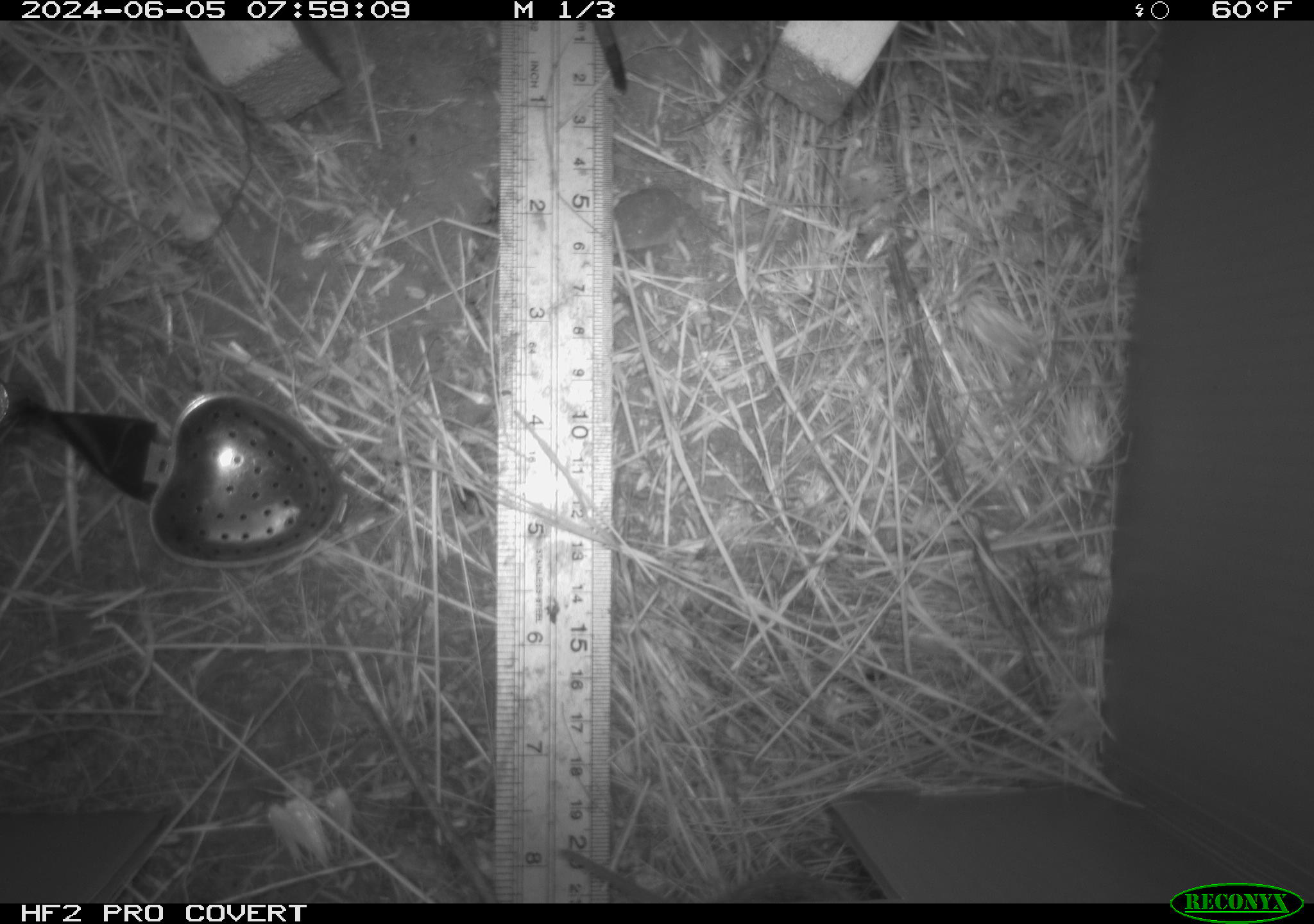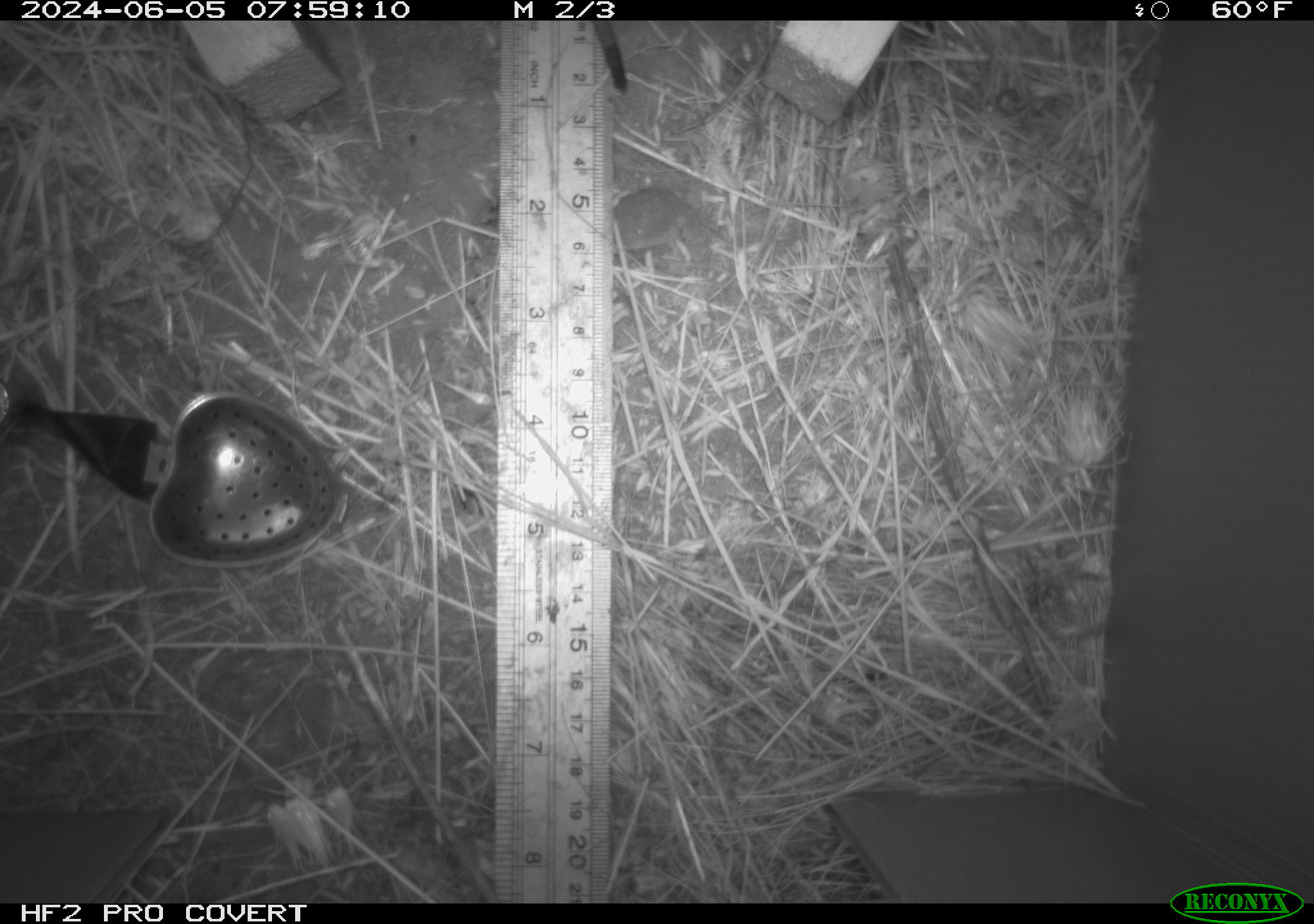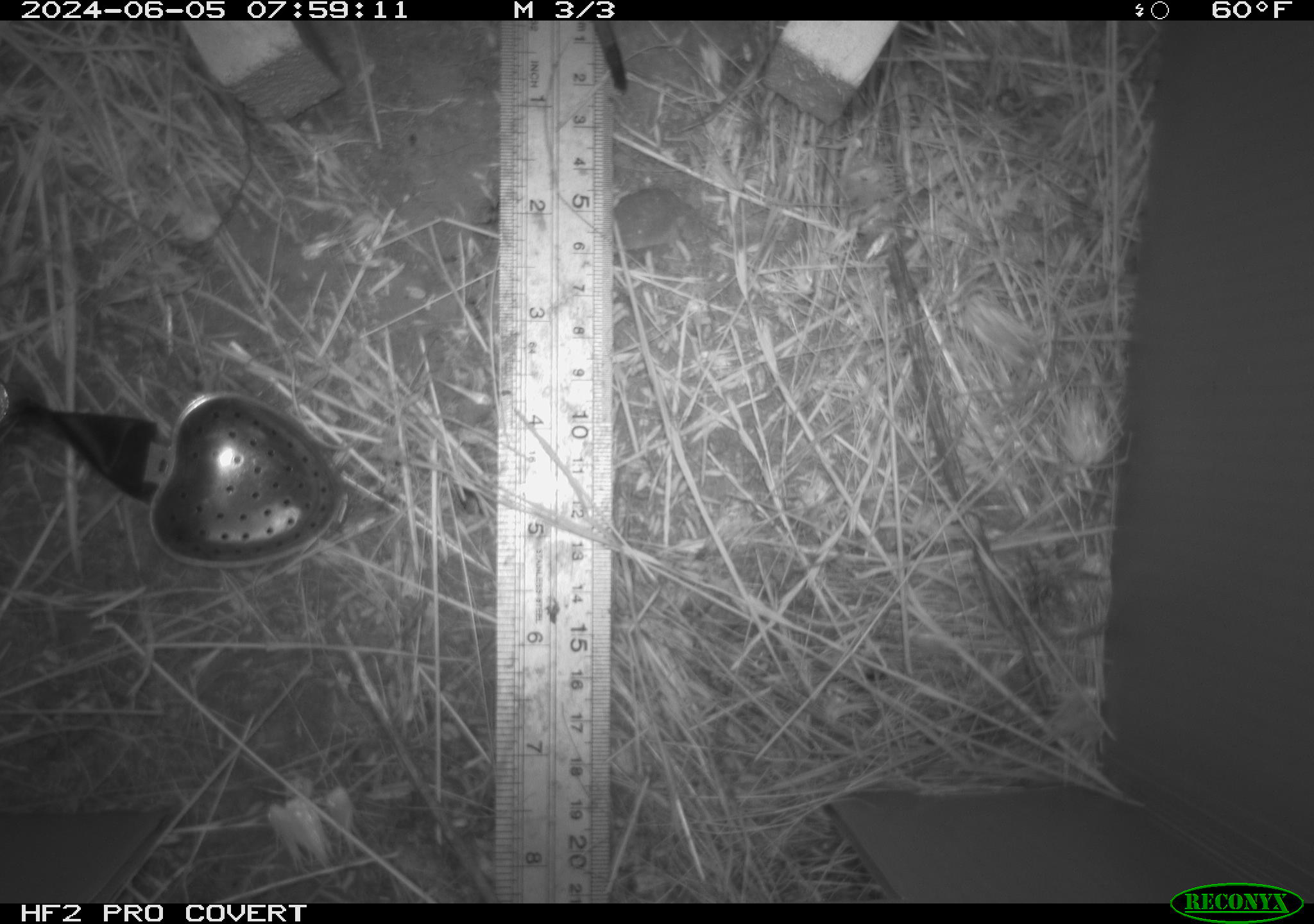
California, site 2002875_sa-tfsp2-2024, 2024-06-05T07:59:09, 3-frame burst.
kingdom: Animalia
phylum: Chordata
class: Mammalia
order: Rodentia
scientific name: Rodentia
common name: rodent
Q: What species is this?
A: Rodent (Rodentia).